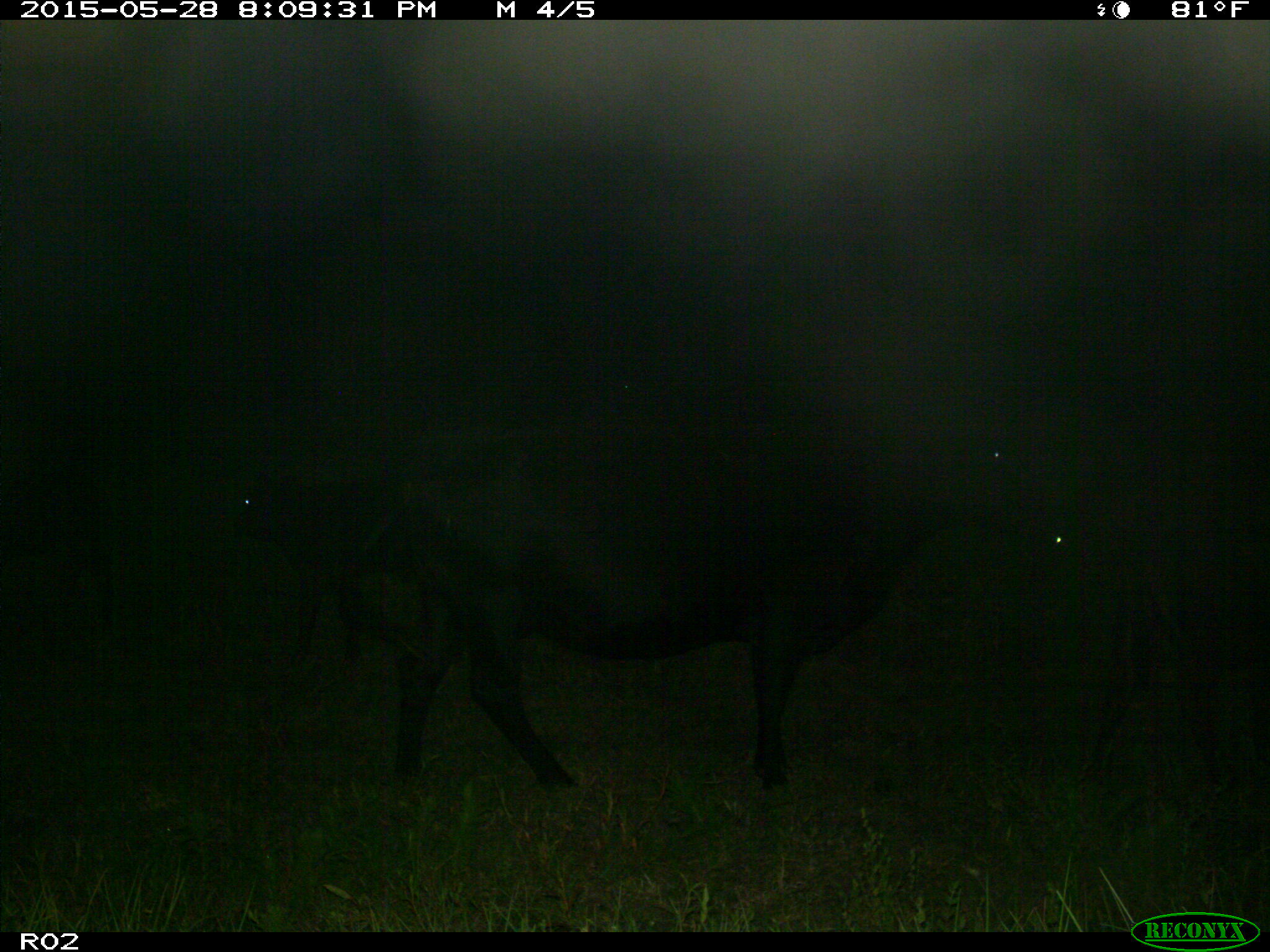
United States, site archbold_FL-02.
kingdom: Animalia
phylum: Chordata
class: Mammalia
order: Artiodactyla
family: Bovidae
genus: Bos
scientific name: Bos taurus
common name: domestic cow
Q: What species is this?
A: Bos taurus (domestic cow).